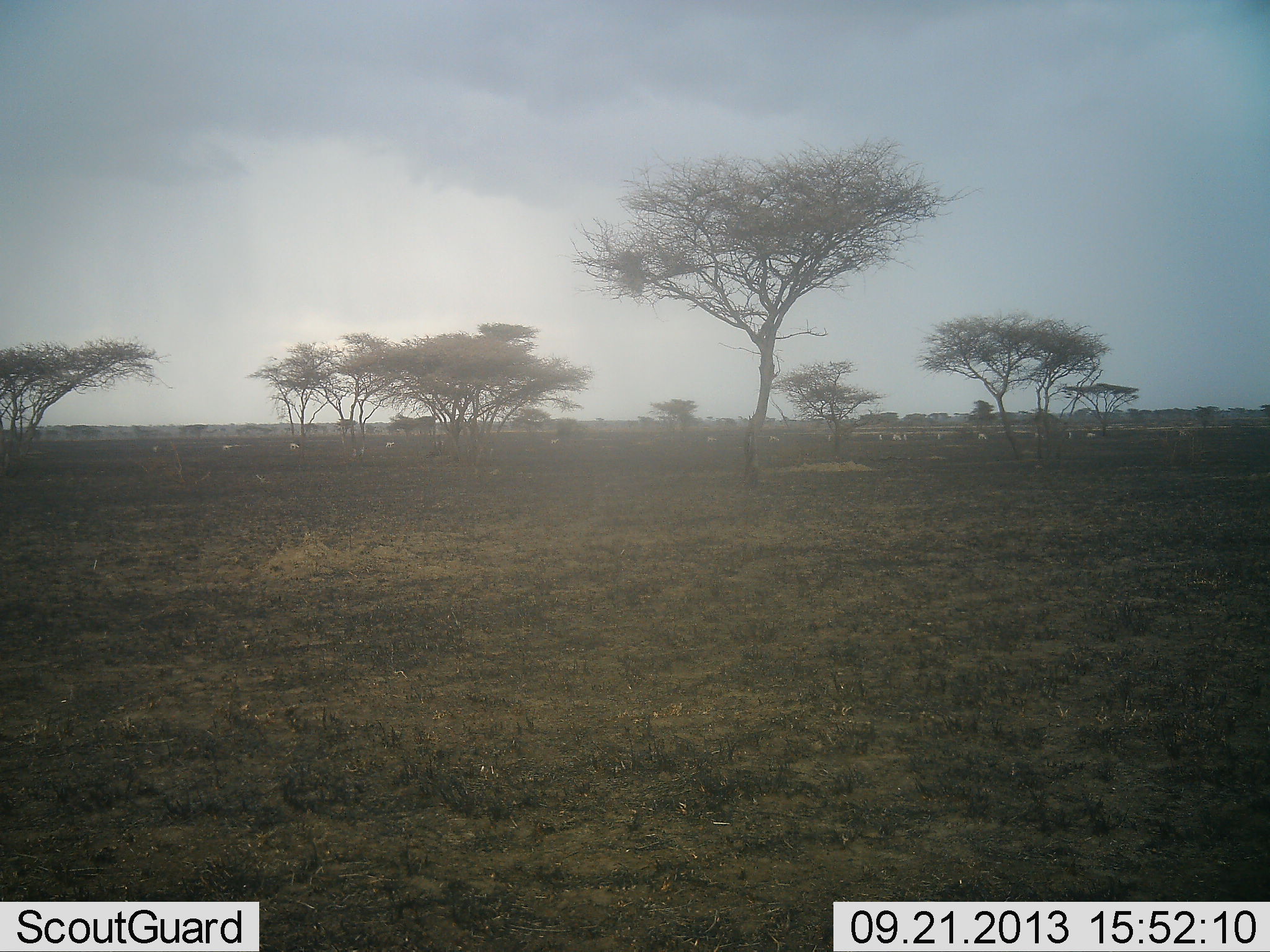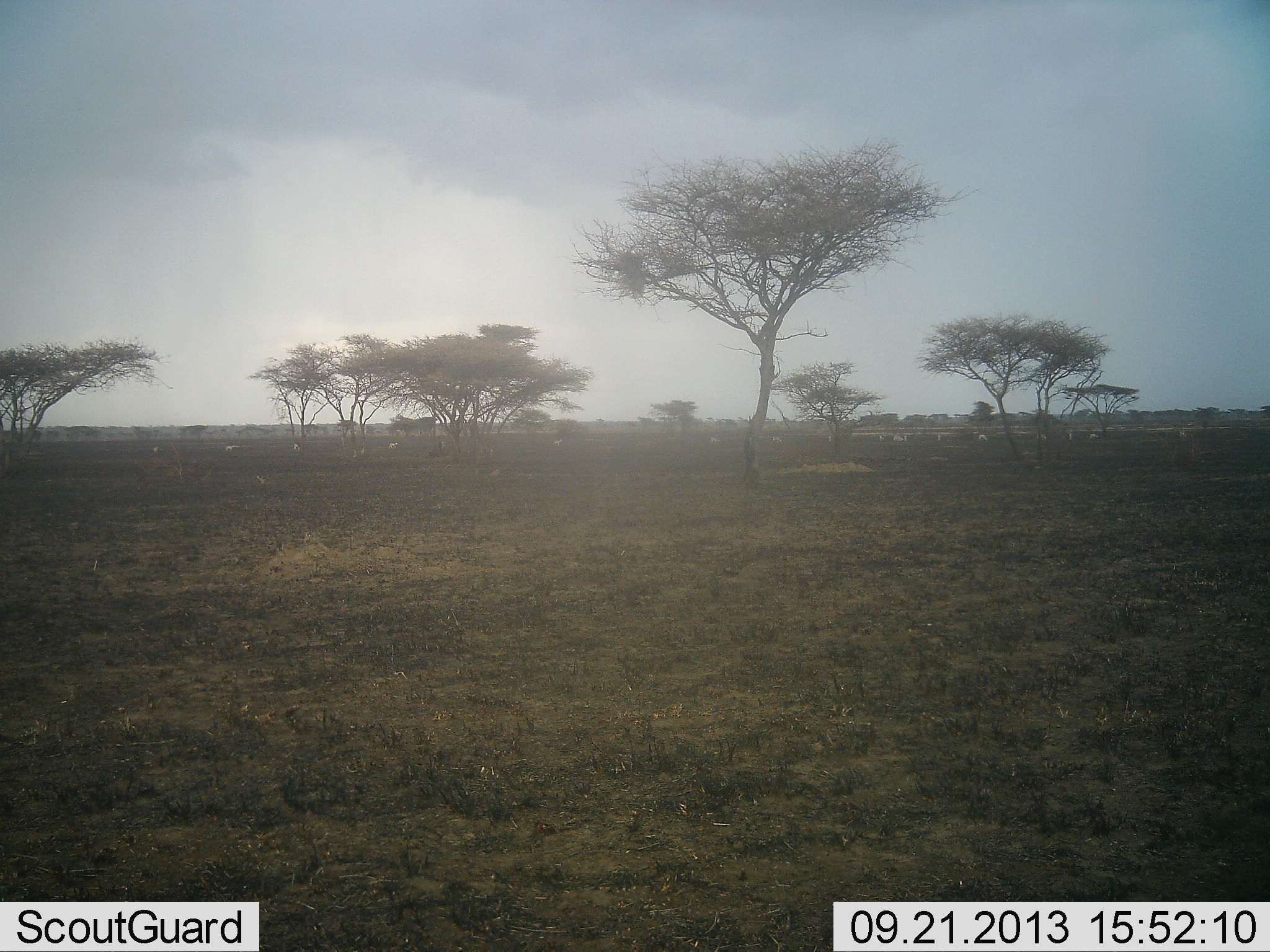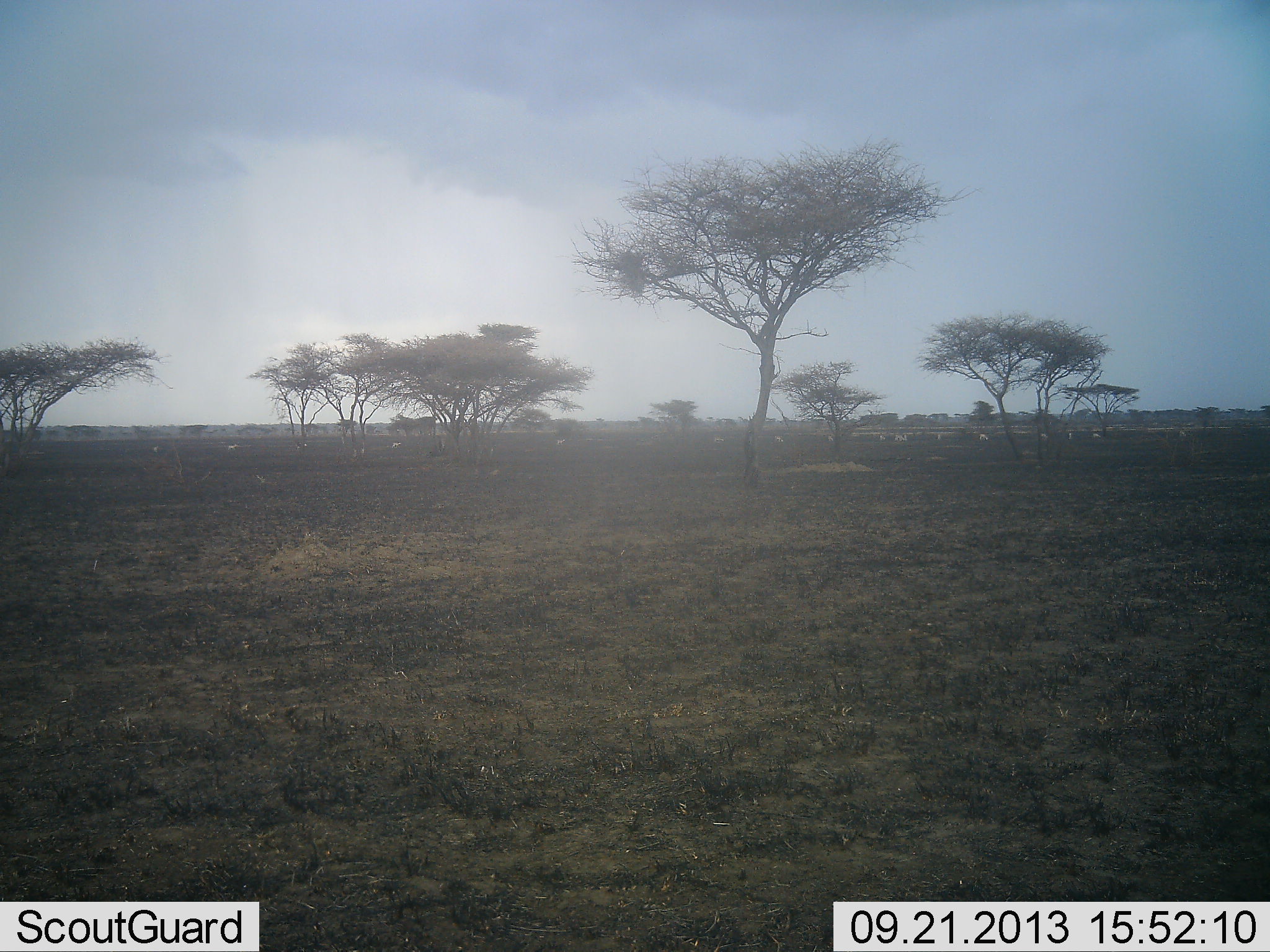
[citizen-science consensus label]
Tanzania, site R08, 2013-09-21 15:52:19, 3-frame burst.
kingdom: Animalia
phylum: Chordata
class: Mammalia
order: Artiodactyla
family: Bovidae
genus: Eudorcas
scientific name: Eudorcas thomsonii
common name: thomson's gazelle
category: gazellethomsons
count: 11-50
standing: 0%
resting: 0%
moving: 60%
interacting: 0%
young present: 0%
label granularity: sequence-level